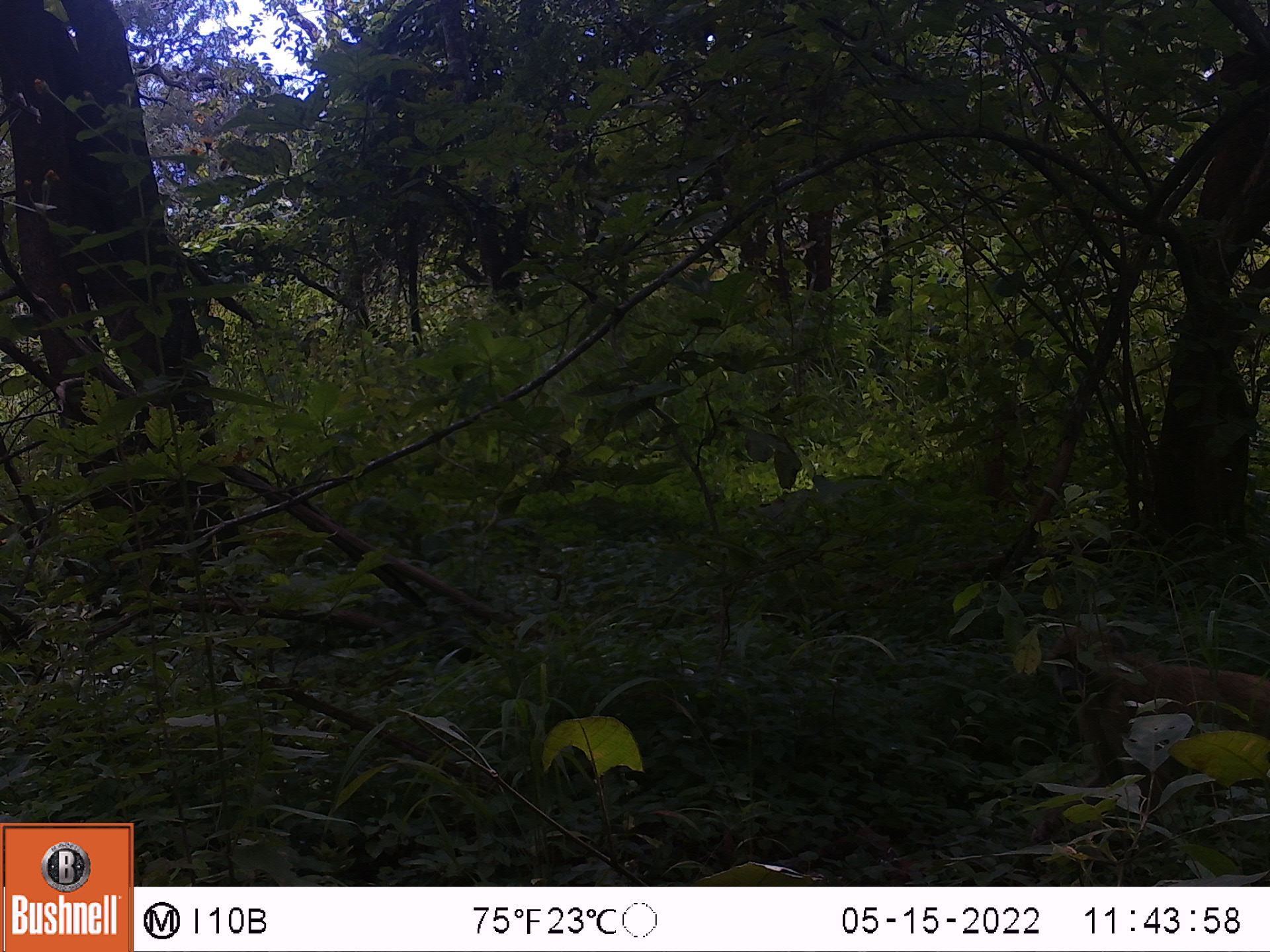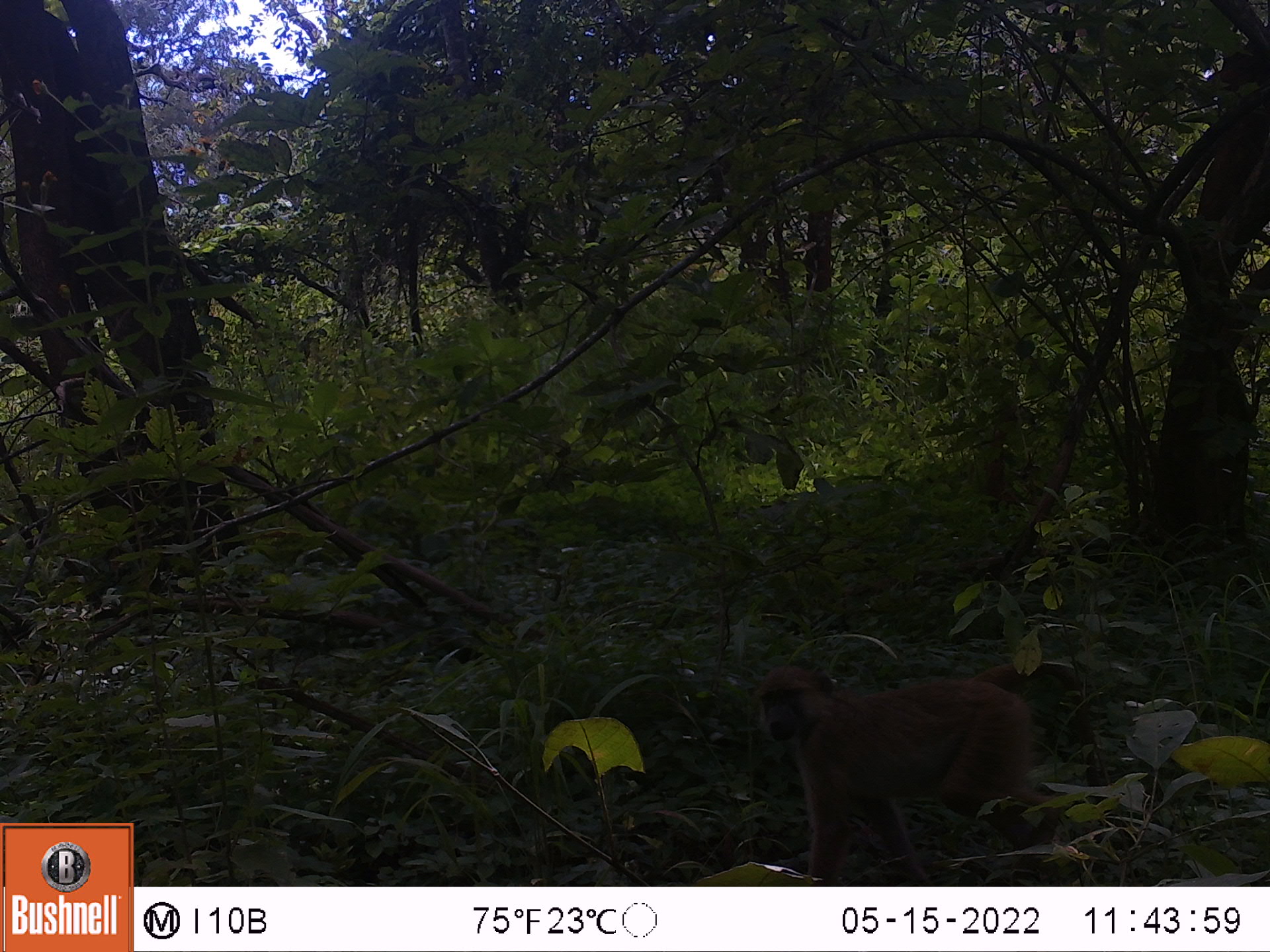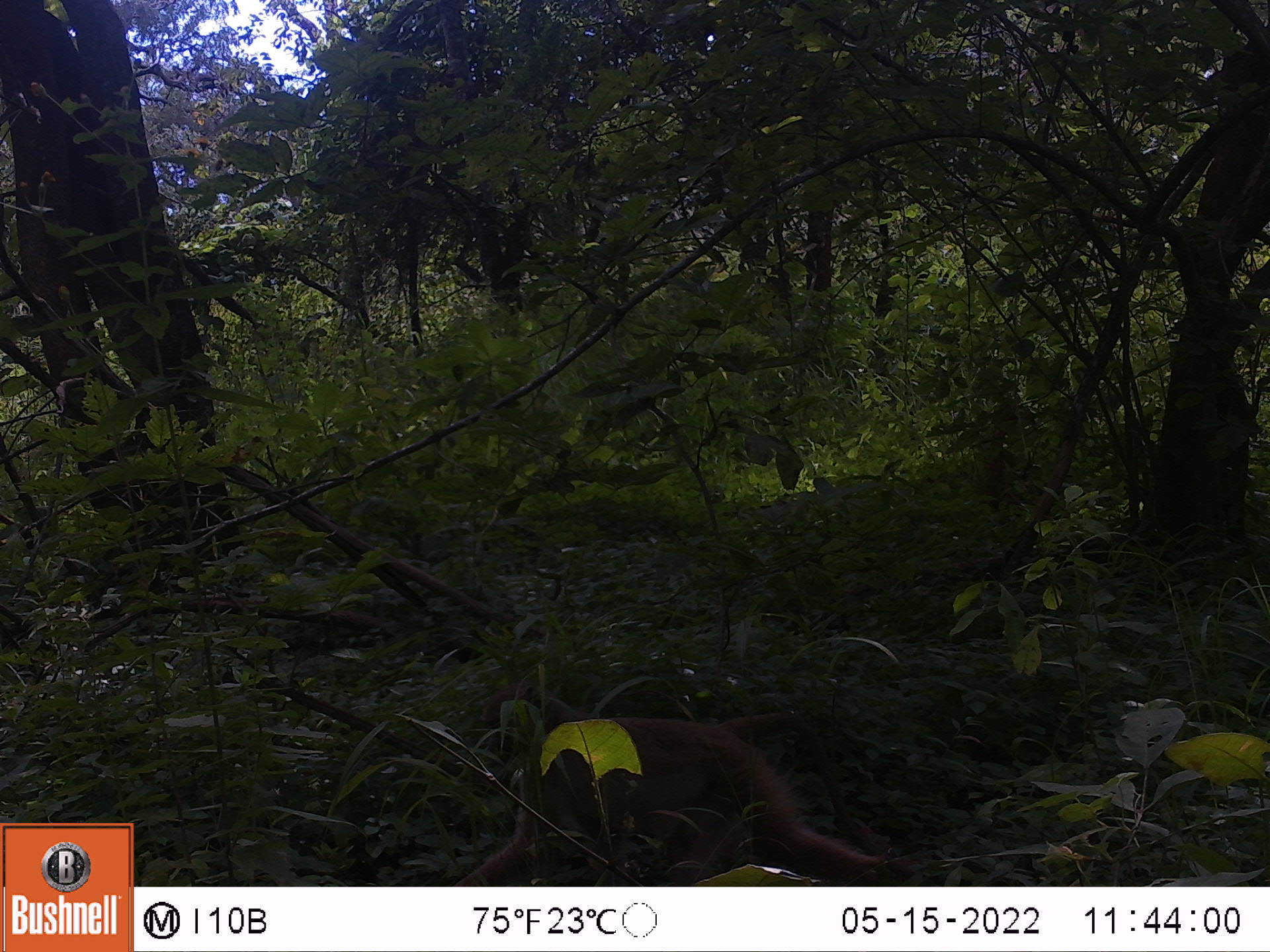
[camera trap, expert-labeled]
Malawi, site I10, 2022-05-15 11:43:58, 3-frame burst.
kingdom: Animalia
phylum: Chordata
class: Mammalia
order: Primates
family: Cercopithecidae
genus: Papio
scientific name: Papio cynocephalus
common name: yellow baboon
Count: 1.